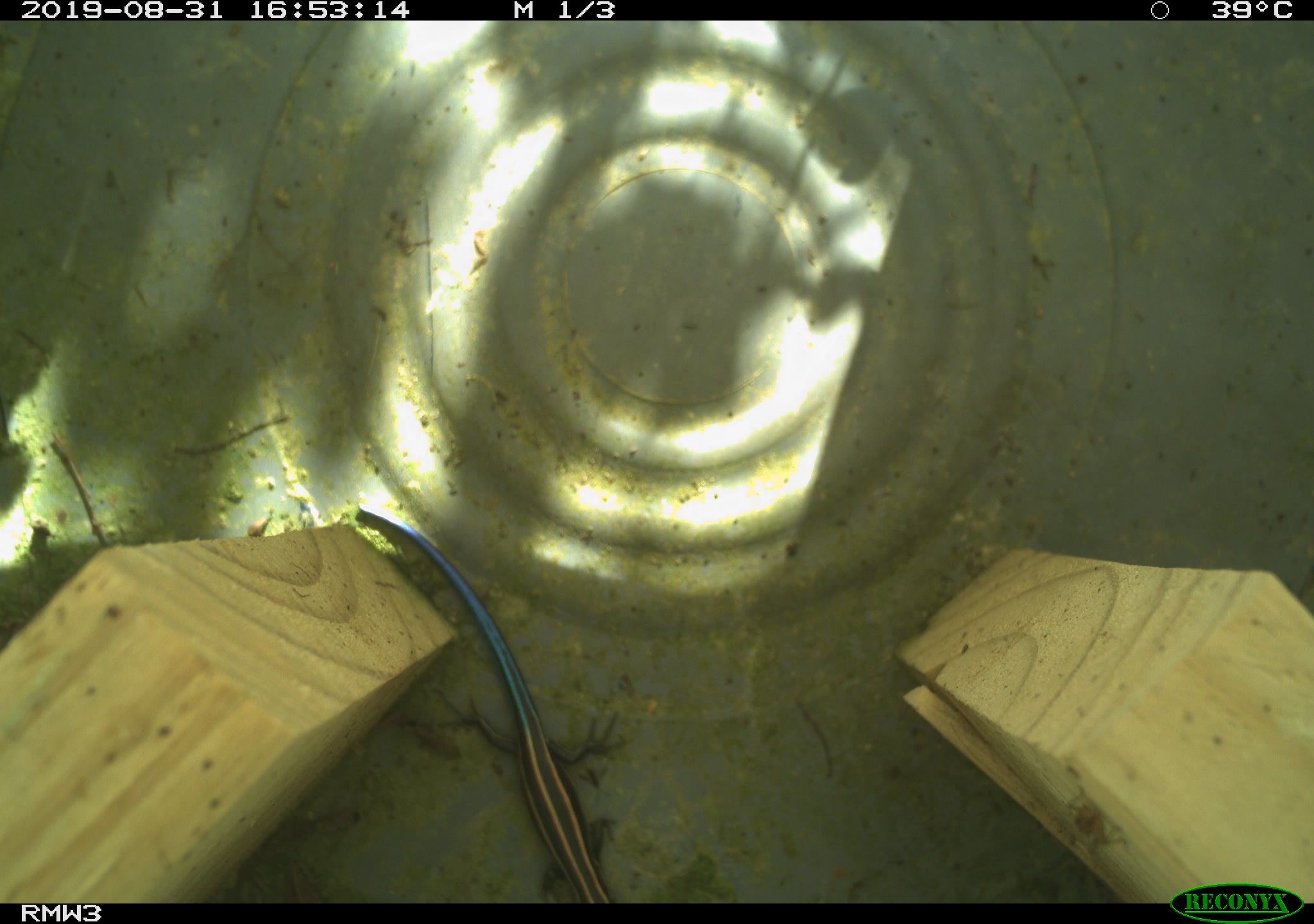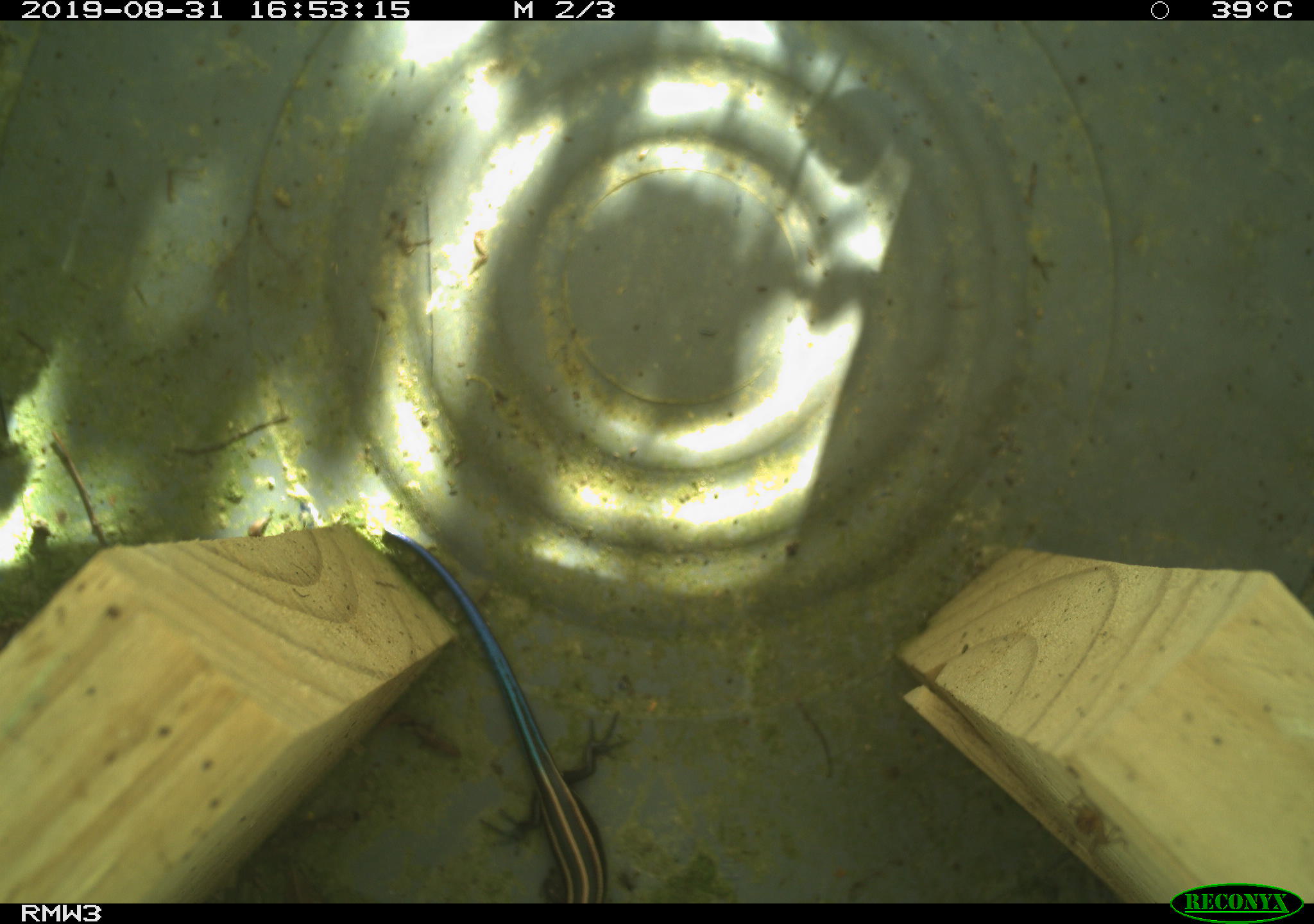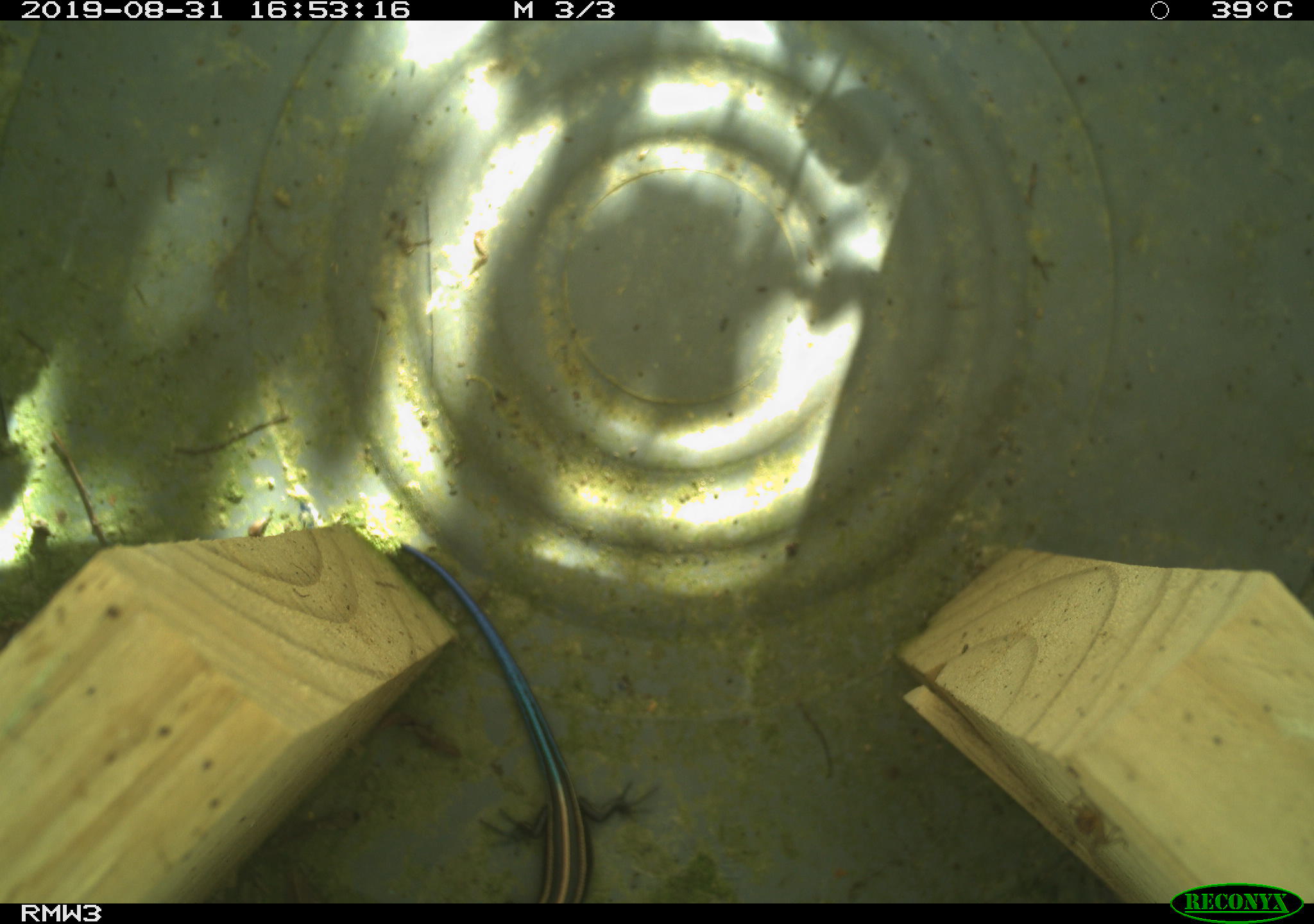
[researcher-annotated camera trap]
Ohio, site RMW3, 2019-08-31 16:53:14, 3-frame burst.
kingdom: Animalia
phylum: Chordata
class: Reptilia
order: Squamata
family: Scincidae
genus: Plestiodon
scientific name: Plestiodon fasciatus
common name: common five-lined skink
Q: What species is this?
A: Common five-lined skink (Plestiodon fasciatus).